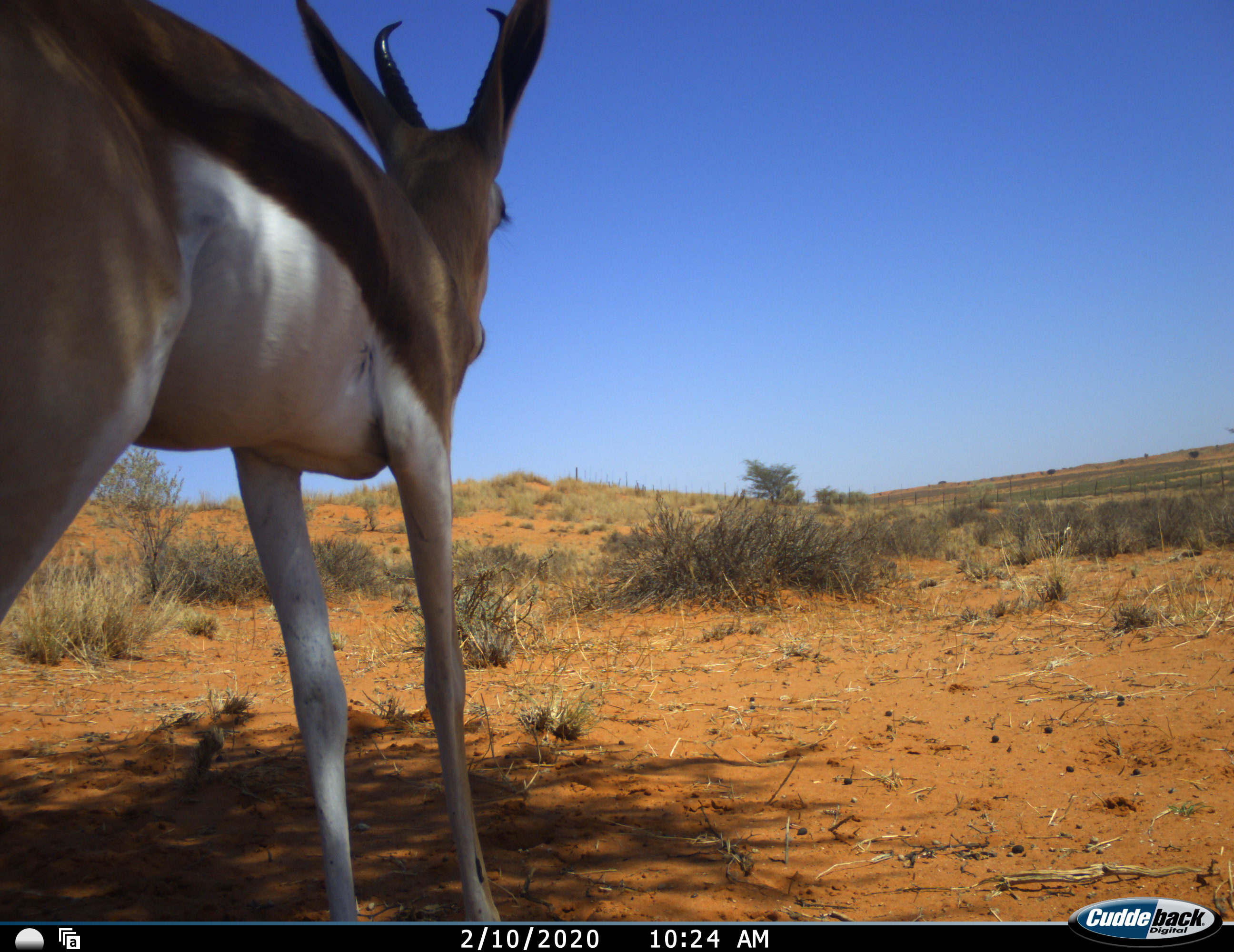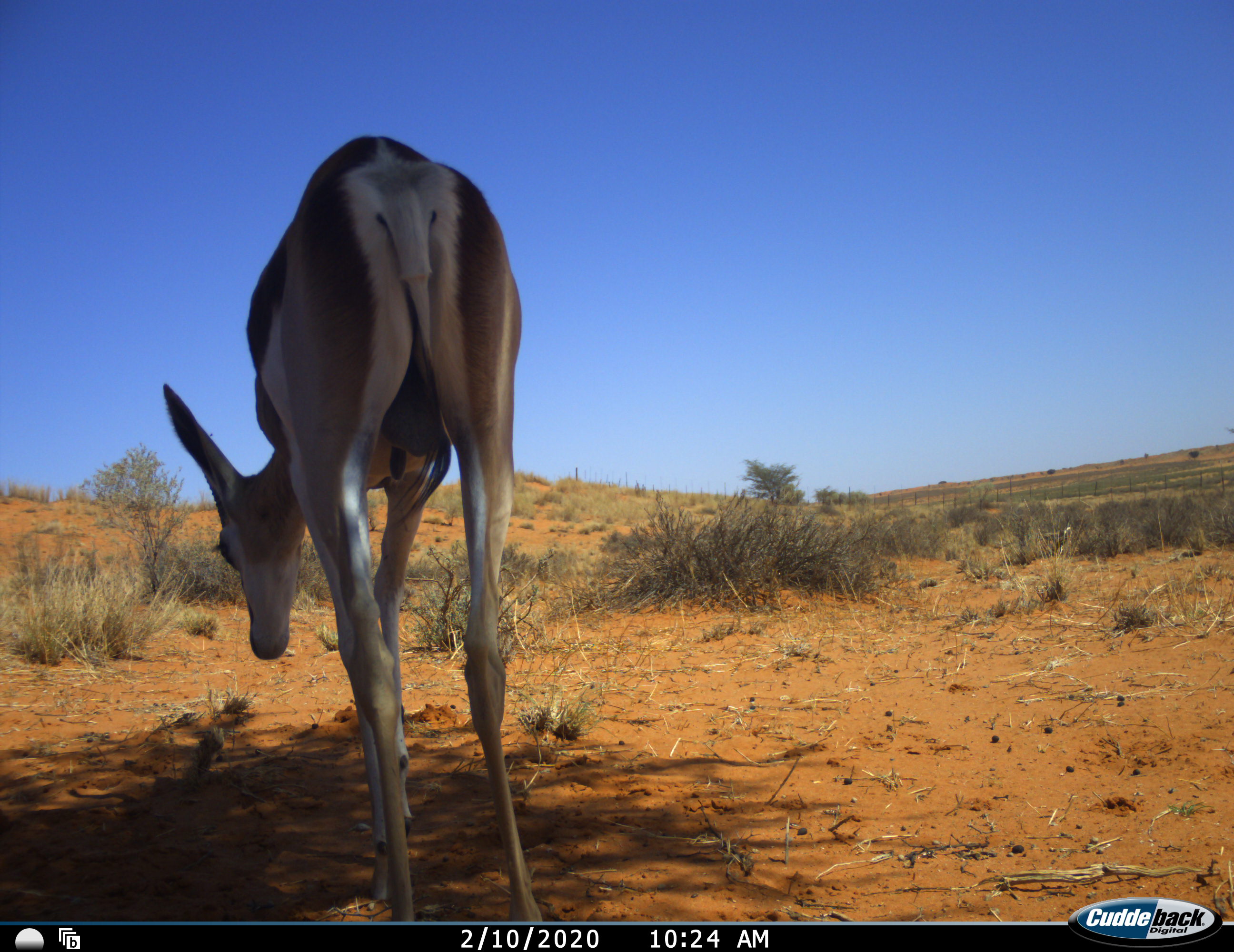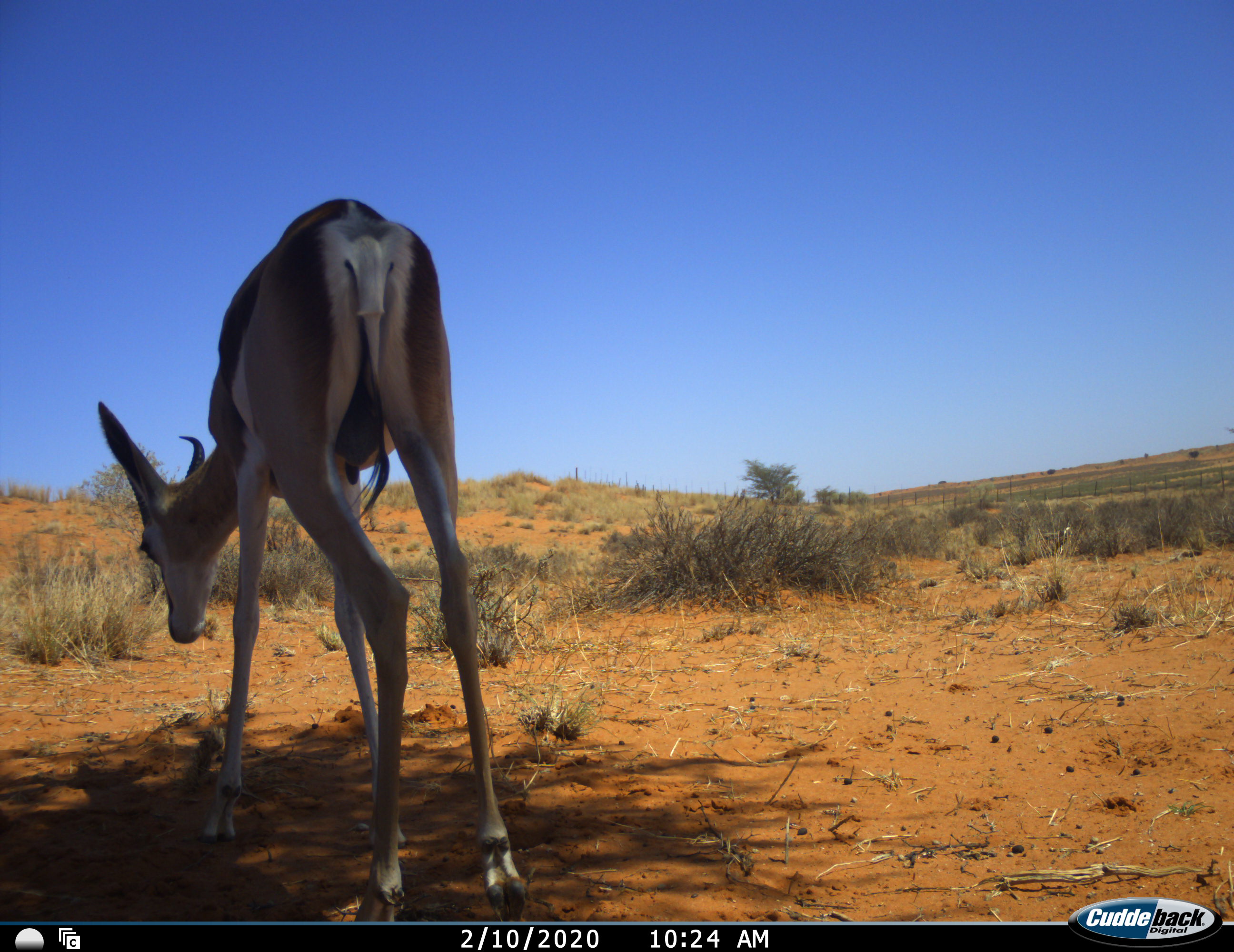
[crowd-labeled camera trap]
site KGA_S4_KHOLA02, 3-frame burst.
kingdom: Animalia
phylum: Chordata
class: Mammalia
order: Artiodactyla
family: Bovidae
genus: Antidorcas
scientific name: Antidorcas marsupialis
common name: springbok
Springbok (Antidorcas marsupialis), count 1. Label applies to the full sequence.